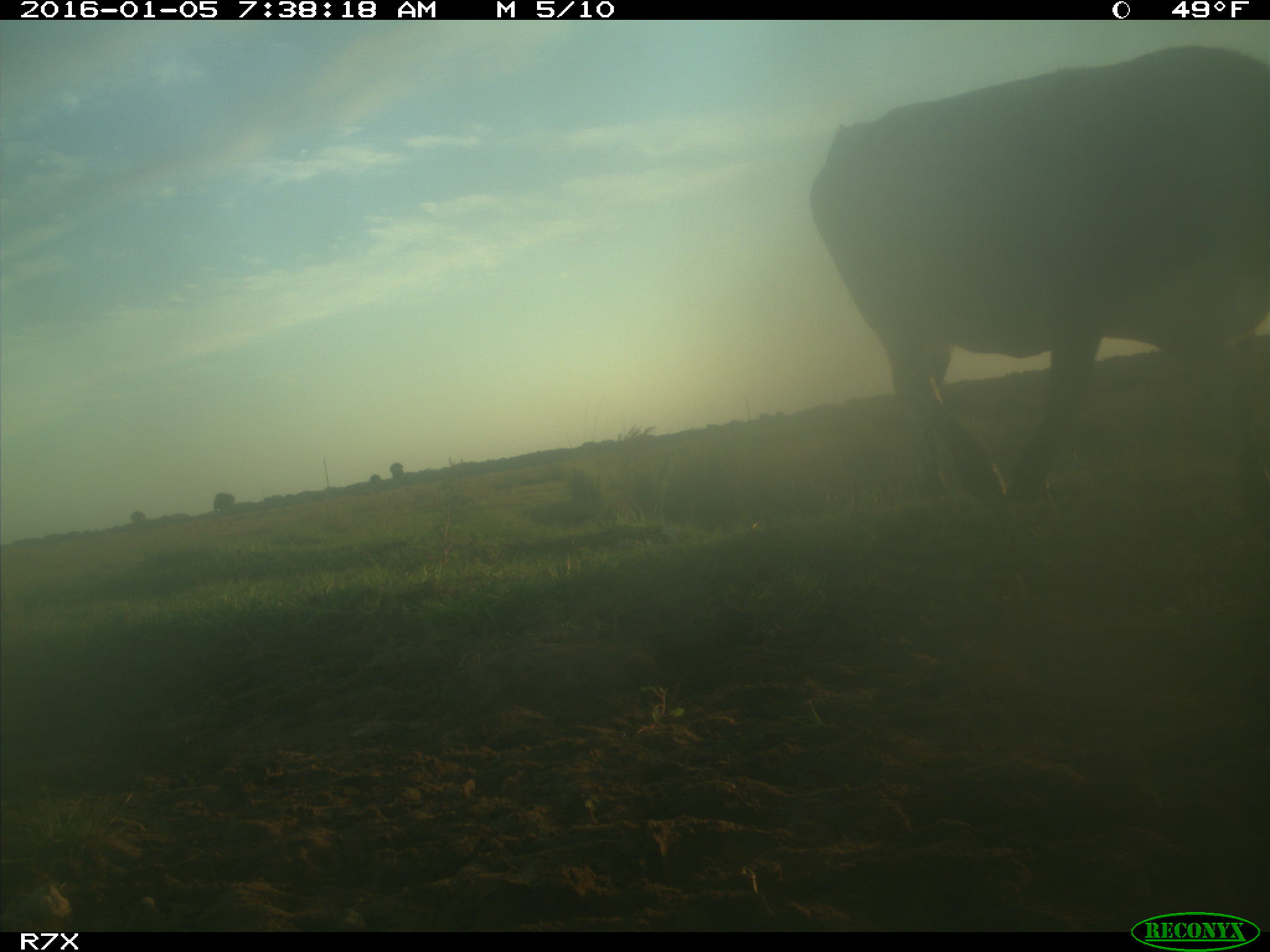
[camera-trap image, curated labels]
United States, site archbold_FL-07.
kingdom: Animalia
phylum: Chordata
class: Mammalia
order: Artiodactyla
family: Bovidae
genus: Bos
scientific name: Bos taurus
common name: domestic cow